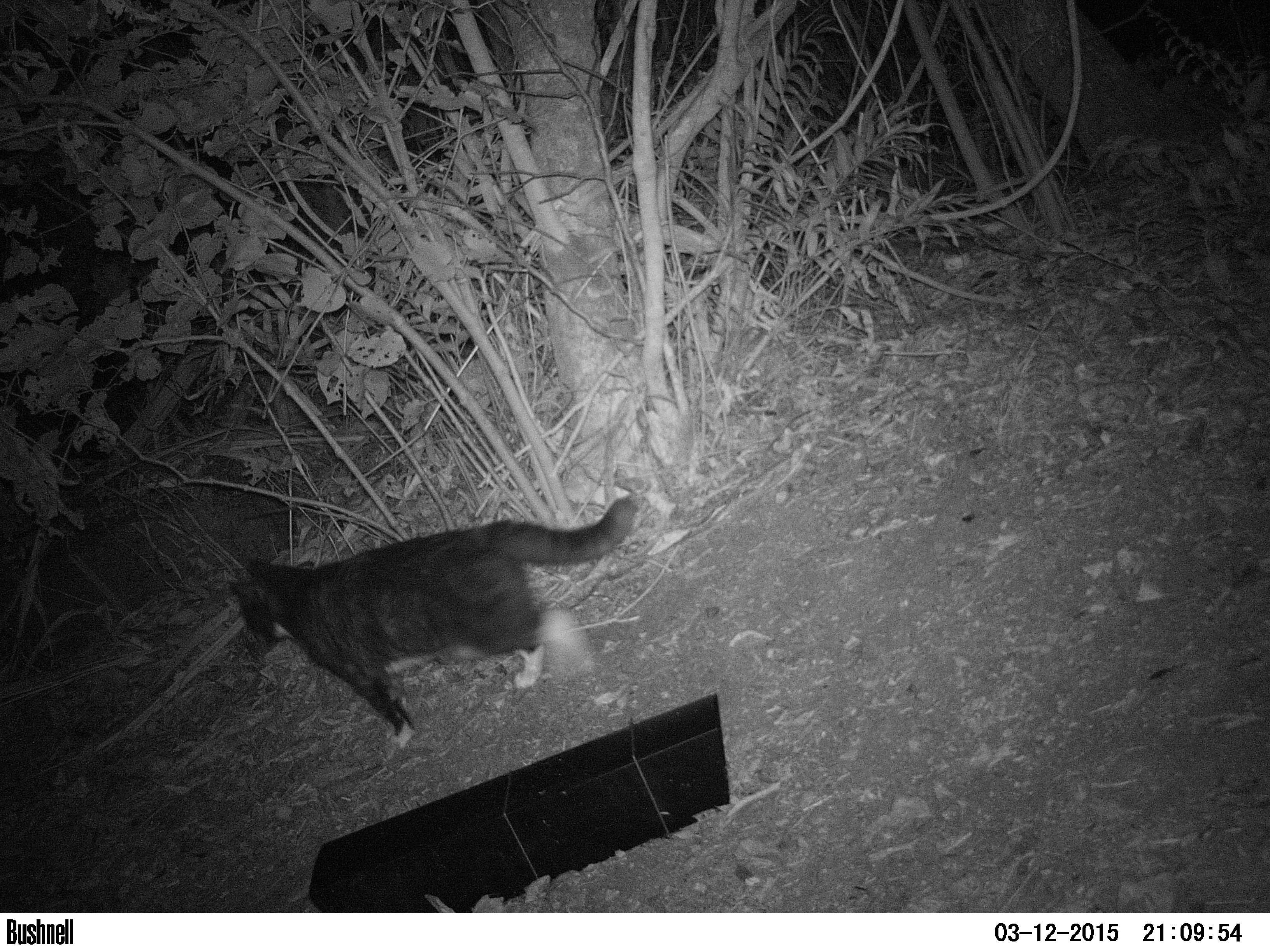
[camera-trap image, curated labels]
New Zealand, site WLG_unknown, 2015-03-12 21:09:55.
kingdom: Animalia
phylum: Chordata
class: Mammalia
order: Carnivora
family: Felidae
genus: Felis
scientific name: Felis catus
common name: domestic cat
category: cat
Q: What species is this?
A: Cat (domestic cat) (Felis catus).